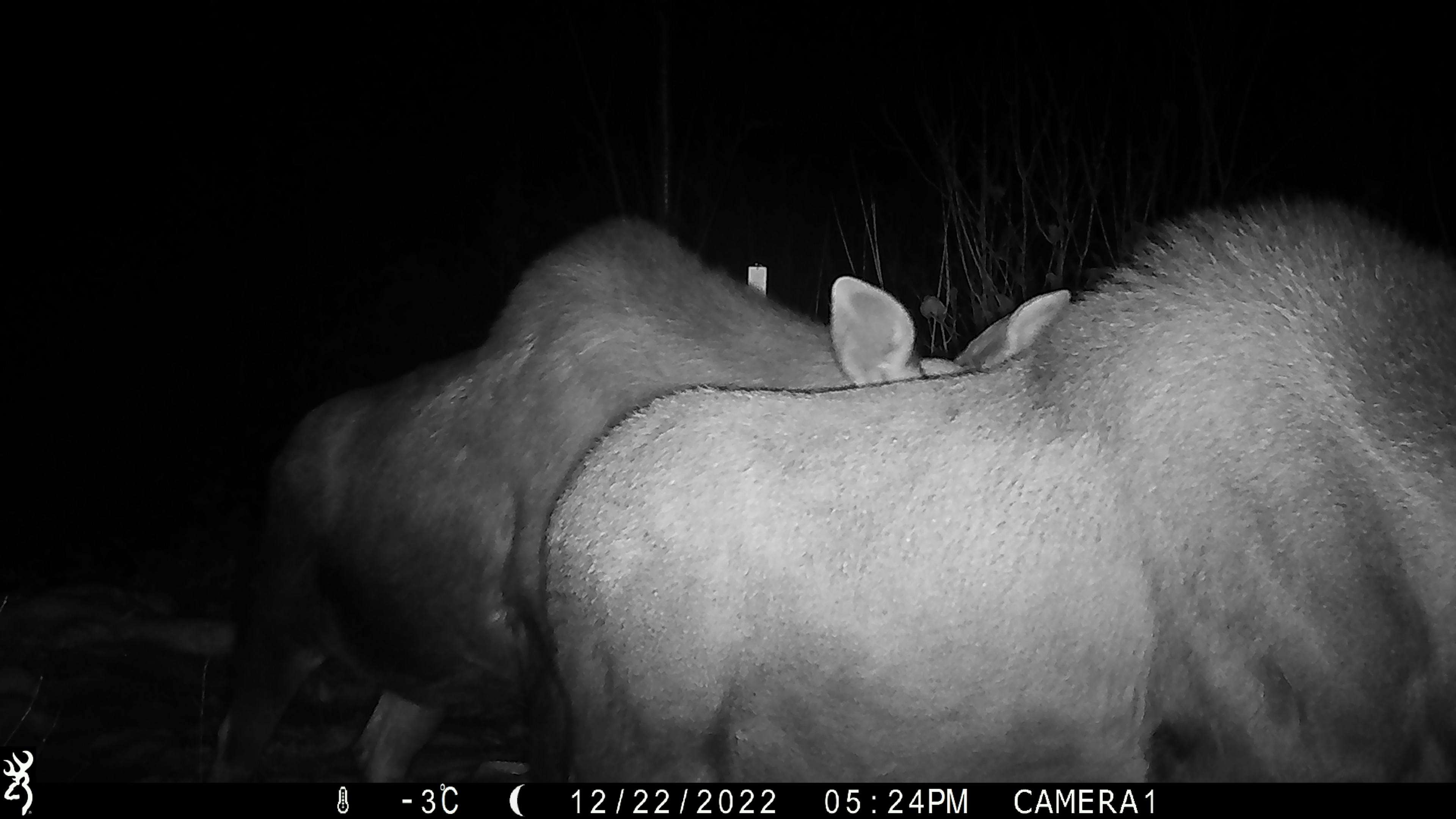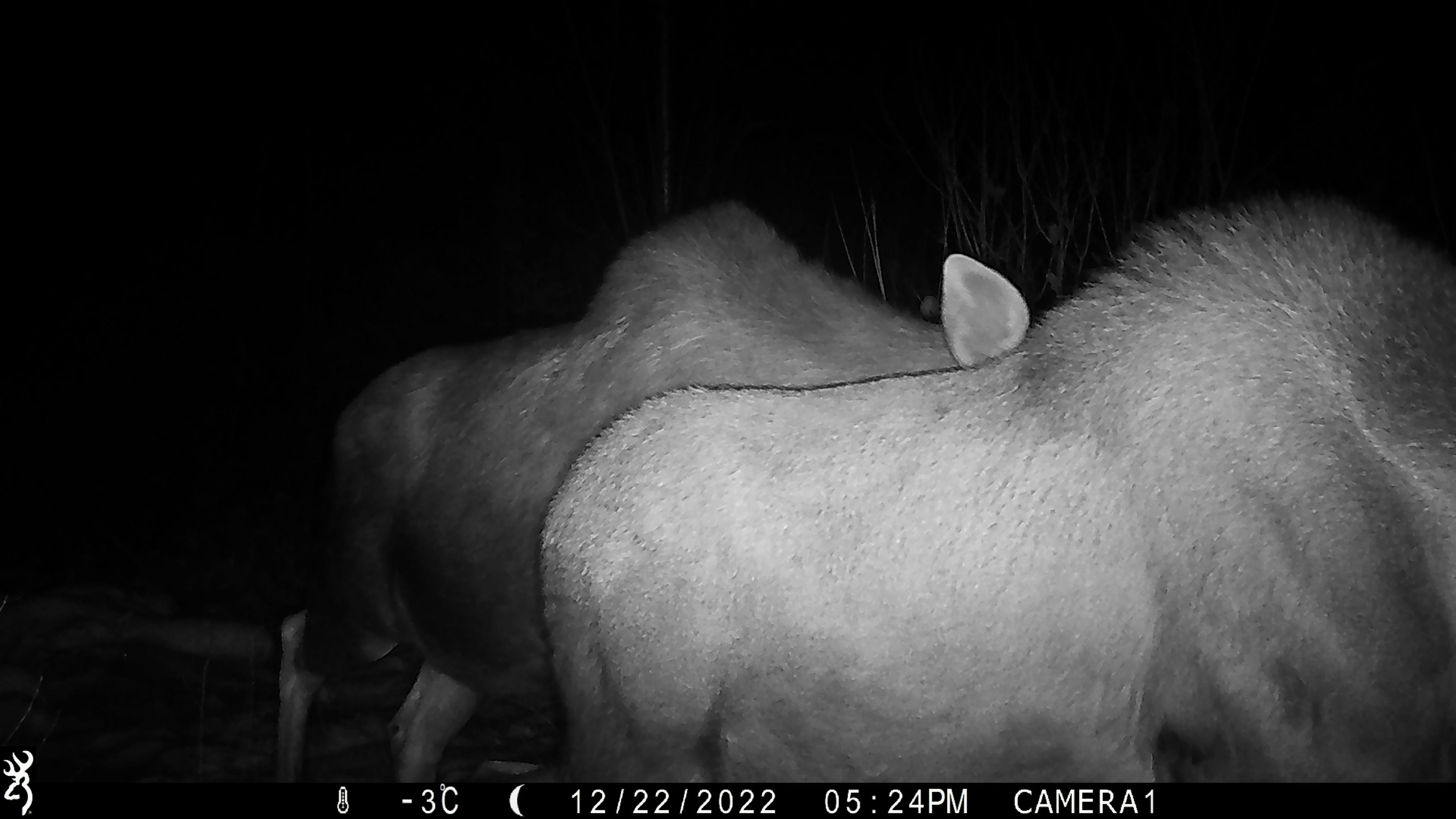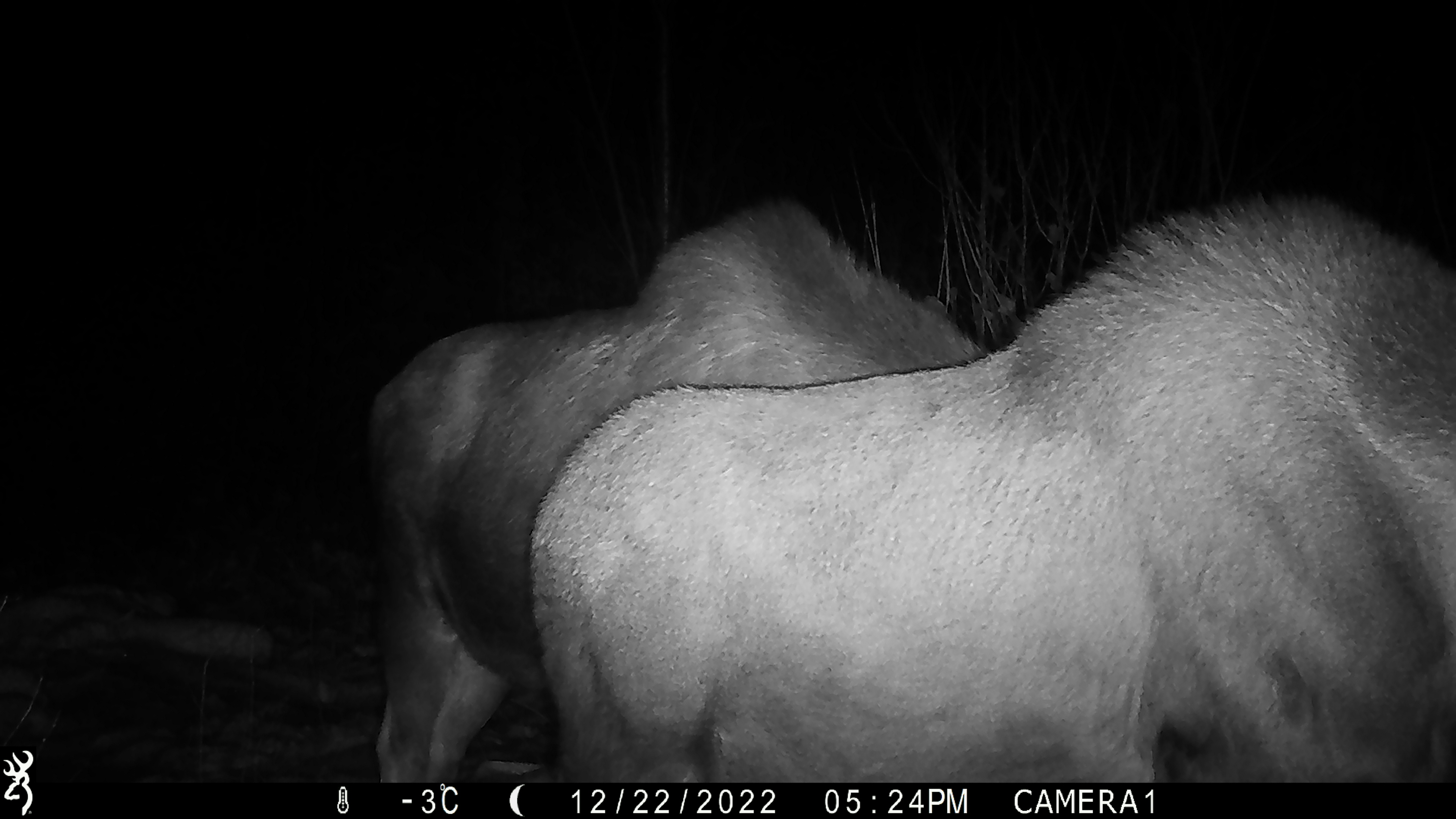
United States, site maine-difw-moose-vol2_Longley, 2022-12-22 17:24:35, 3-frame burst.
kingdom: Animalia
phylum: Chordata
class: Mammalia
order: Artiodactyla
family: Cervidae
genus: Alces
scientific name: Alces alces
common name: moose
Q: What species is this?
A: Moose (Alces alces).